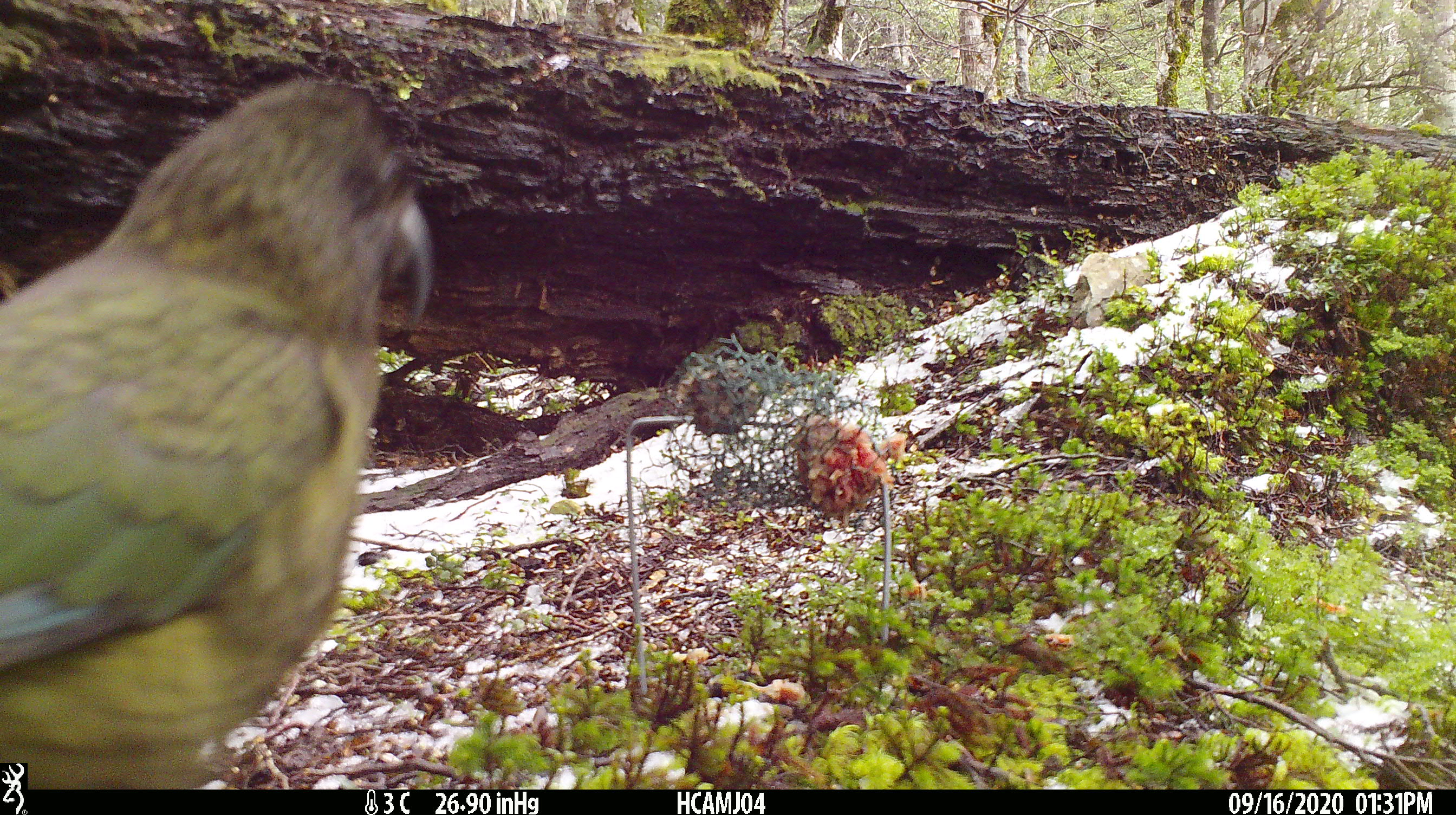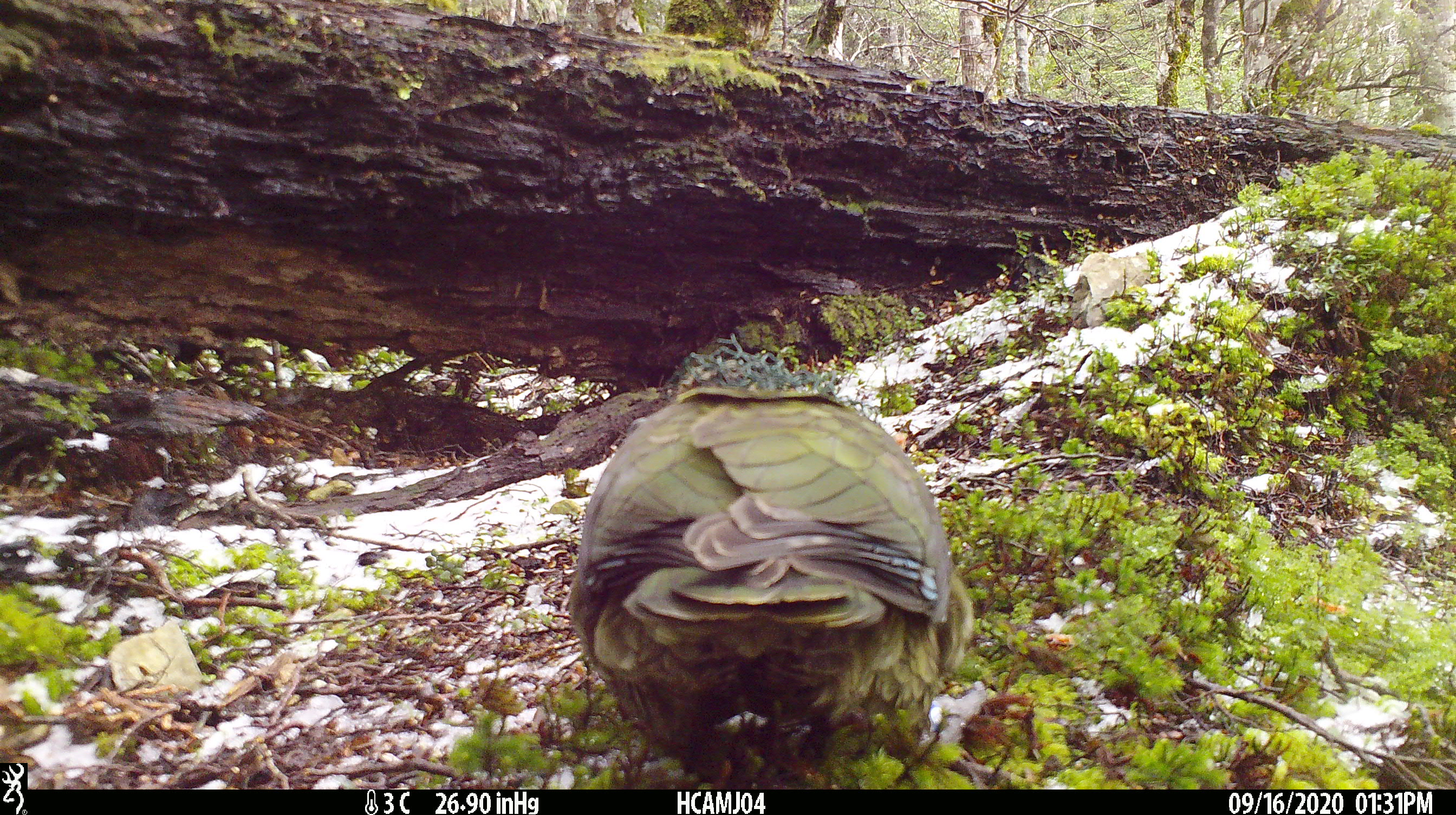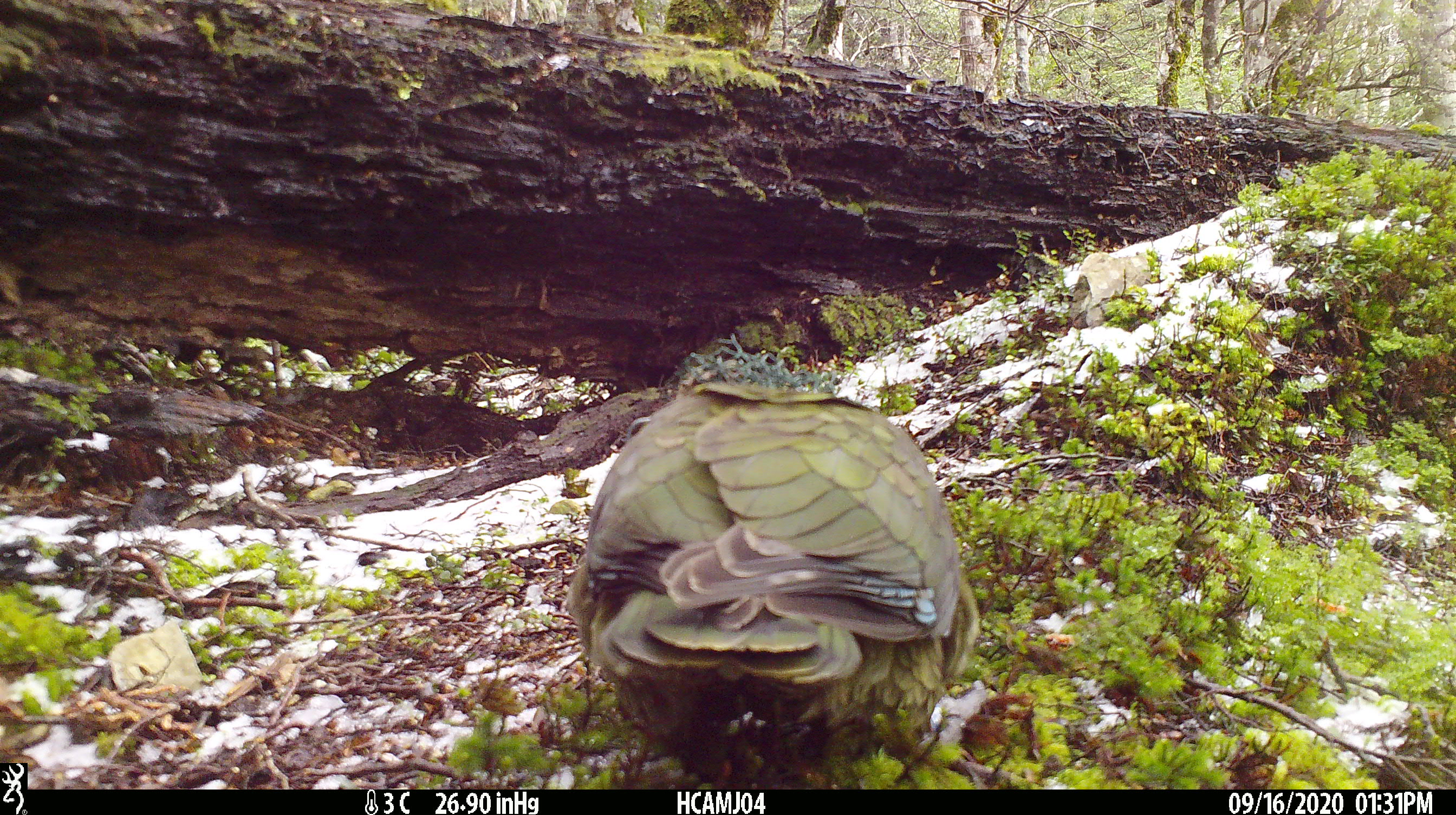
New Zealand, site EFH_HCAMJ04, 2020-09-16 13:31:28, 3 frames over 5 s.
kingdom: Animalia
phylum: Chordata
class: Aves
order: Psittaciformes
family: Strigopidae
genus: Nestor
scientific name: Nestor notabilis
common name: kea